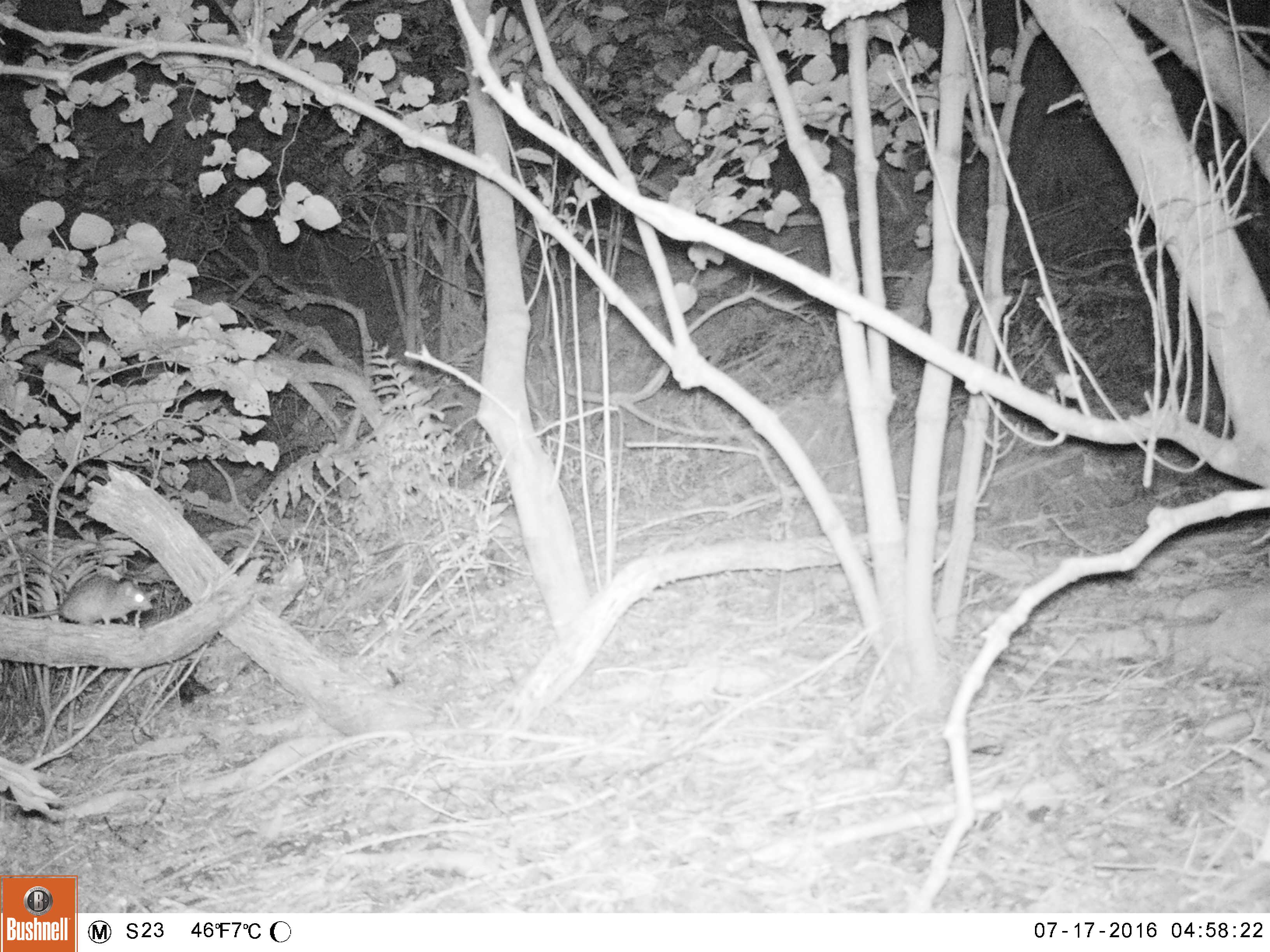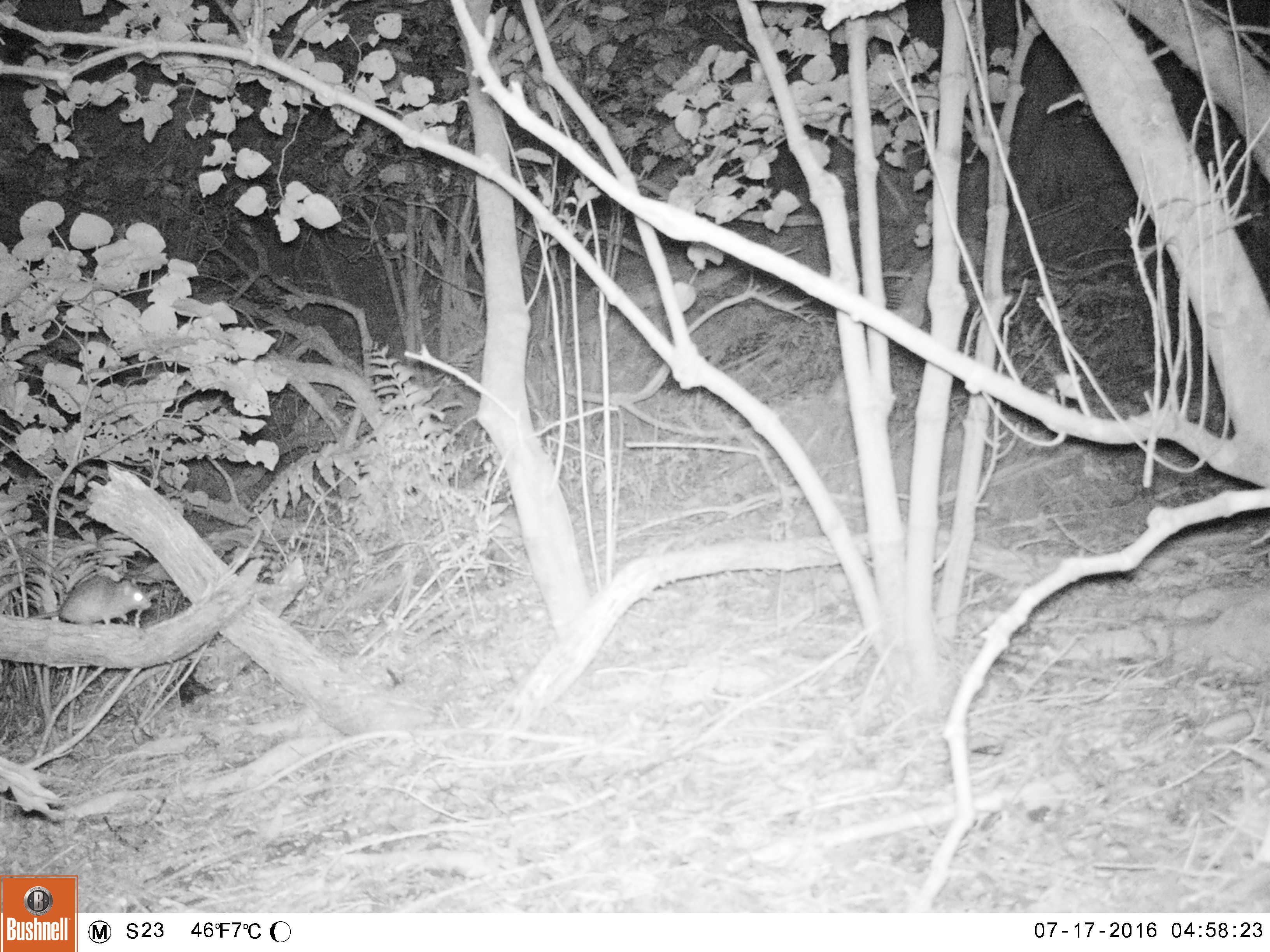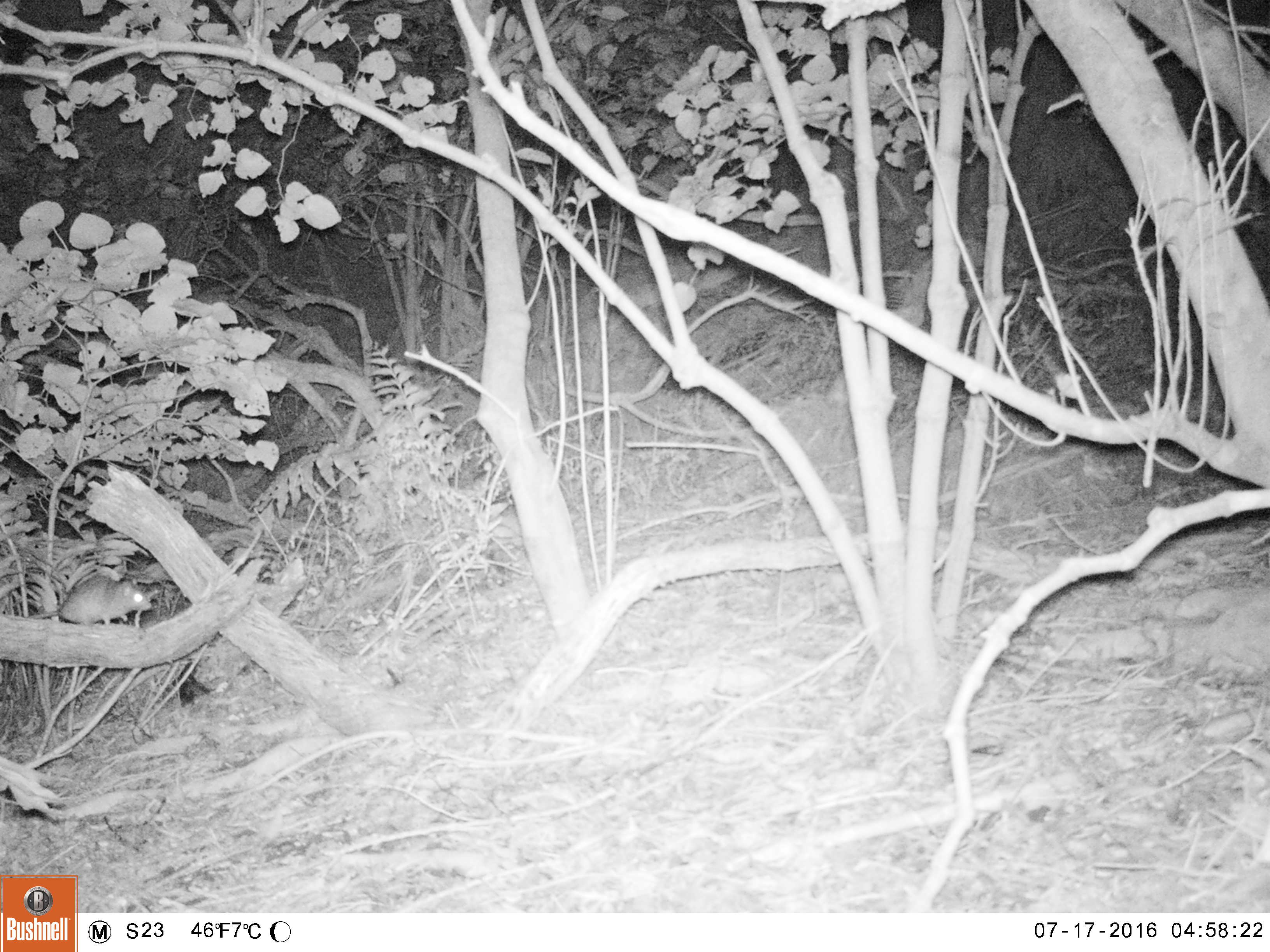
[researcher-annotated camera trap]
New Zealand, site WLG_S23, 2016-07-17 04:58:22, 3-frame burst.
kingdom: Animalia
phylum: Chordata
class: Mammalia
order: Rodentia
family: Muridae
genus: Rattus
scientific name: Rattus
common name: rat